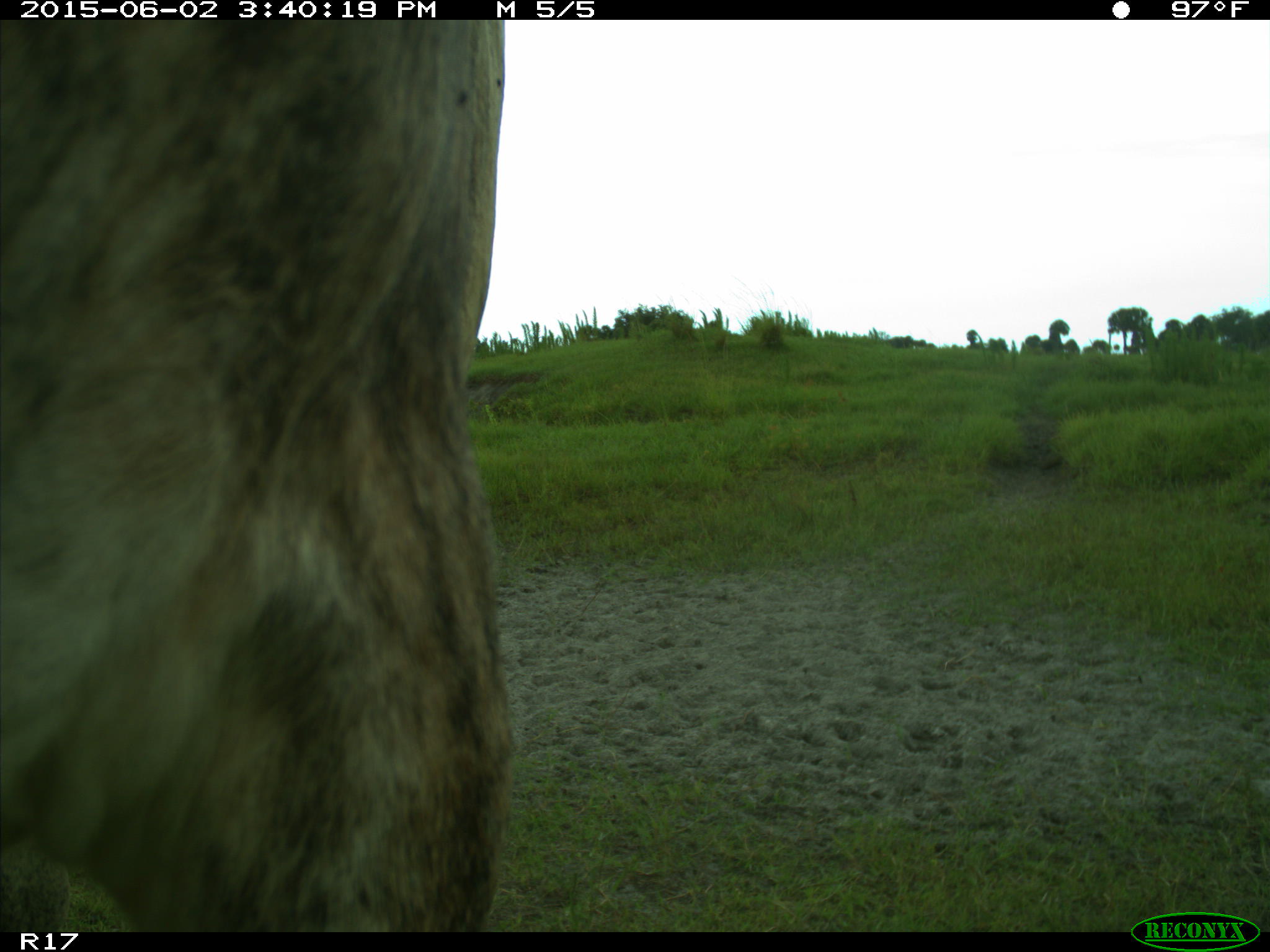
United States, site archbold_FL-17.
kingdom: Animalia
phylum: Chordata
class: Mammalia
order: Artiodactyla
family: Bovidae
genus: Bos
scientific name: Bos taurus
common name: domestic cow